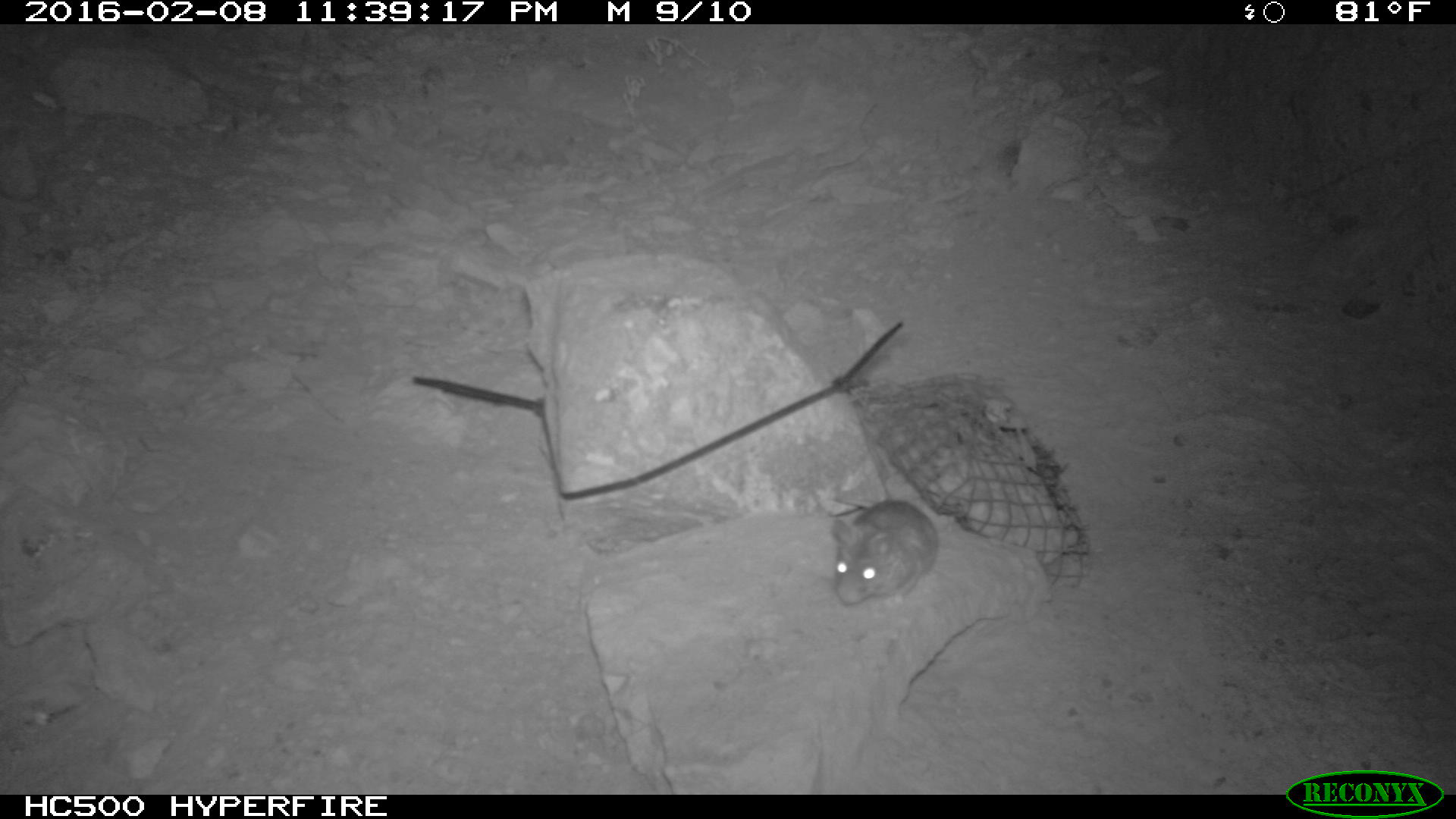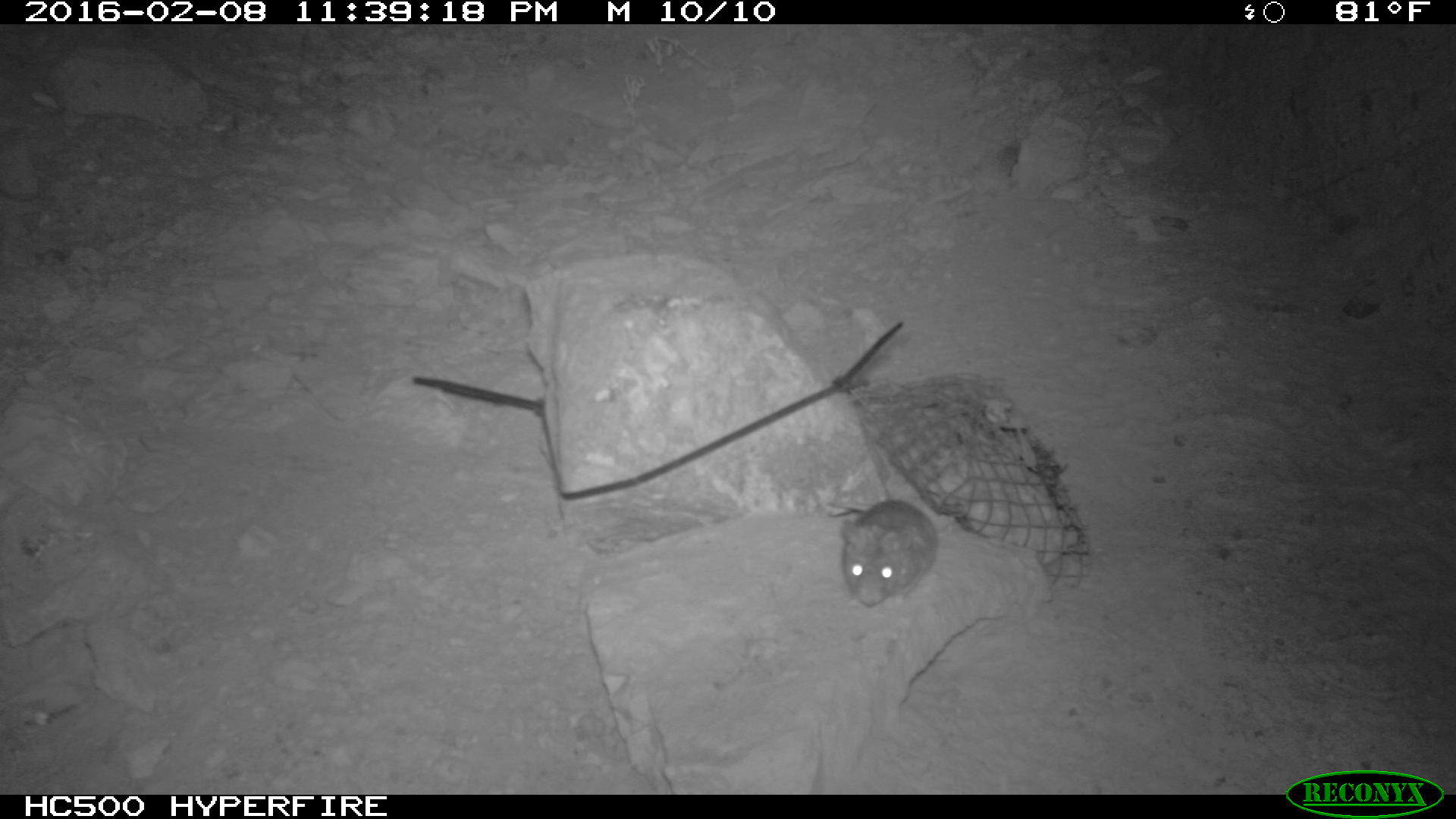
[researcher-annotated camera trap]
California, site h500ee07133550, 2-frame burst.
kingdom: Animalia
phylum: Chordata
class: Mammalia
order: Rodentia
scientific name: Rodentia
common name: rodent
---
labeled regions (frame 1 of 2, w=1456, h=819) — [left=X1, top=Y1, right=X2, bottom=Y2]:
rodent: [left=816, top=491, right=941, bottom=604]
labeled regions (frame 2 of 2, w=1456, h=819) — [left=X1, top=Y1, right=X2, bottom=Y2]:
rodent: [left=825, top=497, right=938, bottom=608]